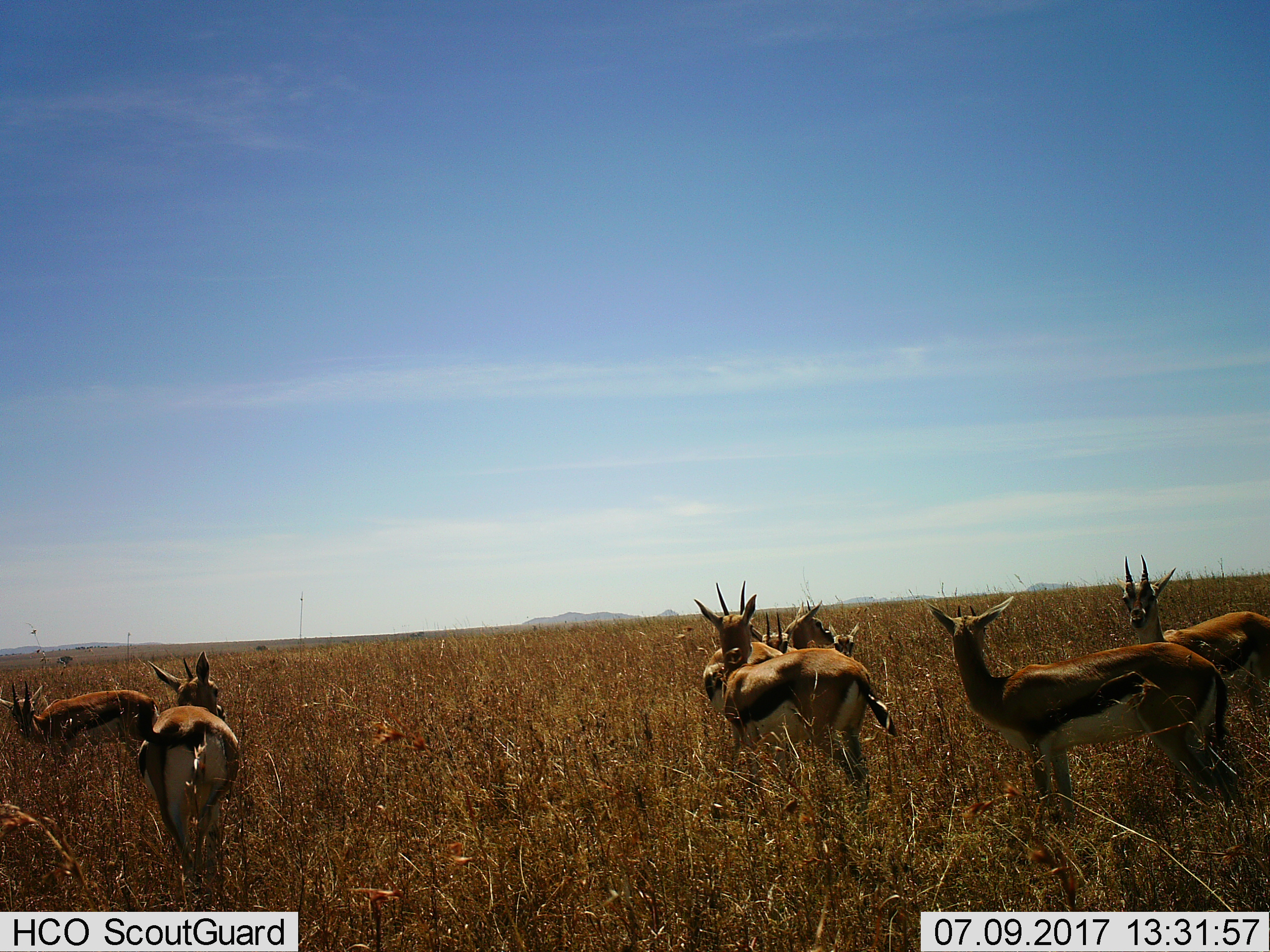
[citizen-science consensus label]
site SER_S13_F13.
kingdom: Animalia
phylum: Chordata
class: Mammalia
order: Artiodactyla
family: Bovidae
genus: Eudorcas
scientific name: Eudorcas thomsonii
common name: thomson's gazelle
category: gazellethomsons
Gazellethomsons (thomson's gazelle) (Eudorcas thomsonii), count 9. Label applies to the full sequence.